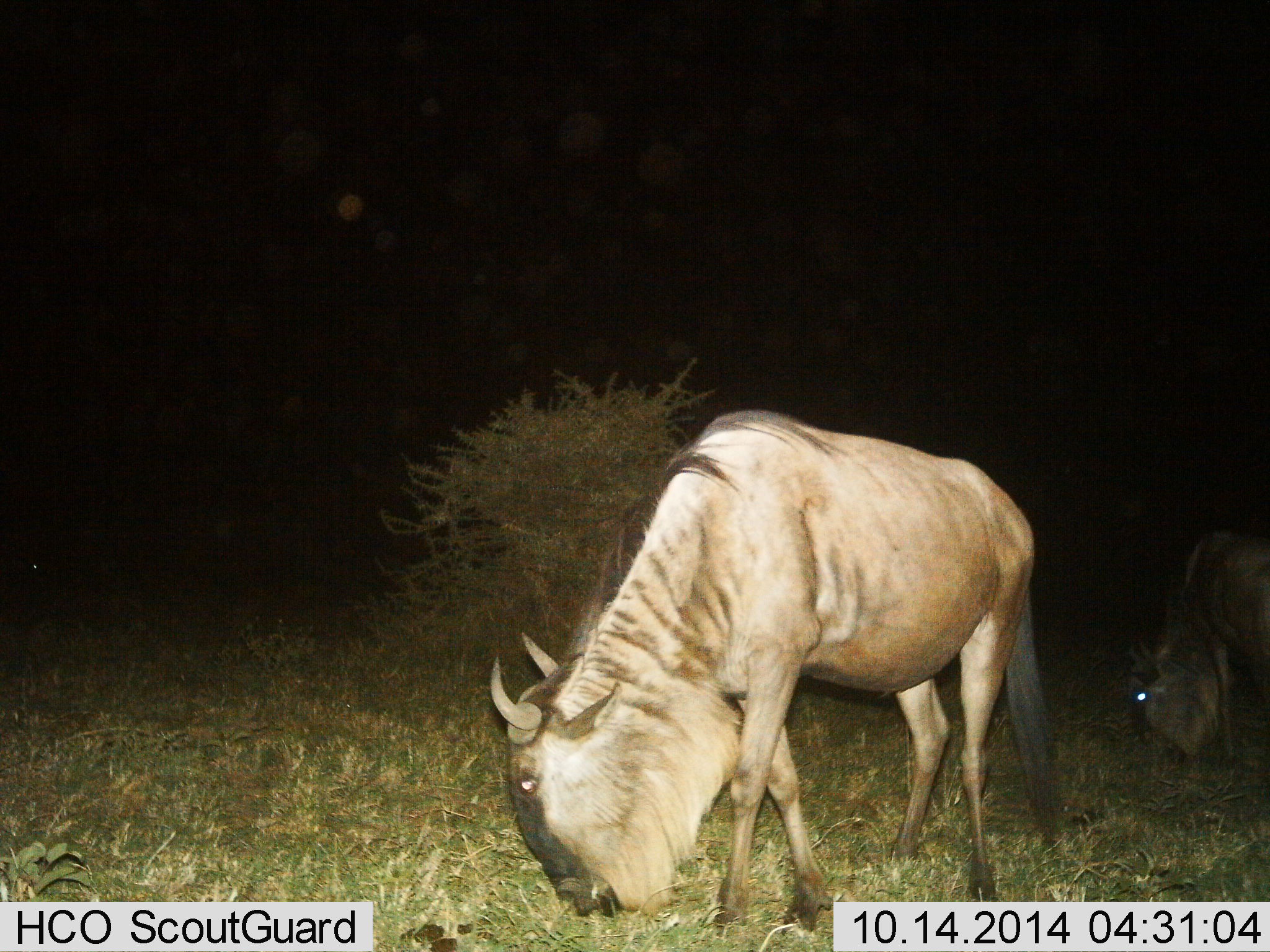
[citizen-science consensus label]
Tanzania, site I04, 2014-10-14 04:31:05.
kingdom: Animalia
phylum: Chordata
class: Mammalia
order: Artiodactyla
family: Bovidae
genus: Connochaetes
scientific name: Connochaetes taurinus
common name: blue wildebeest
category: wildebeest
Wildebeest (blue wildebeest) (Connochaetes taurinus), count 2. Behavior (volunteer vote fractions): standing 10%, resting 0%, moving 0%, interacting 0%. Young present (vote fraction): 0%. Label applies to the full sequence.